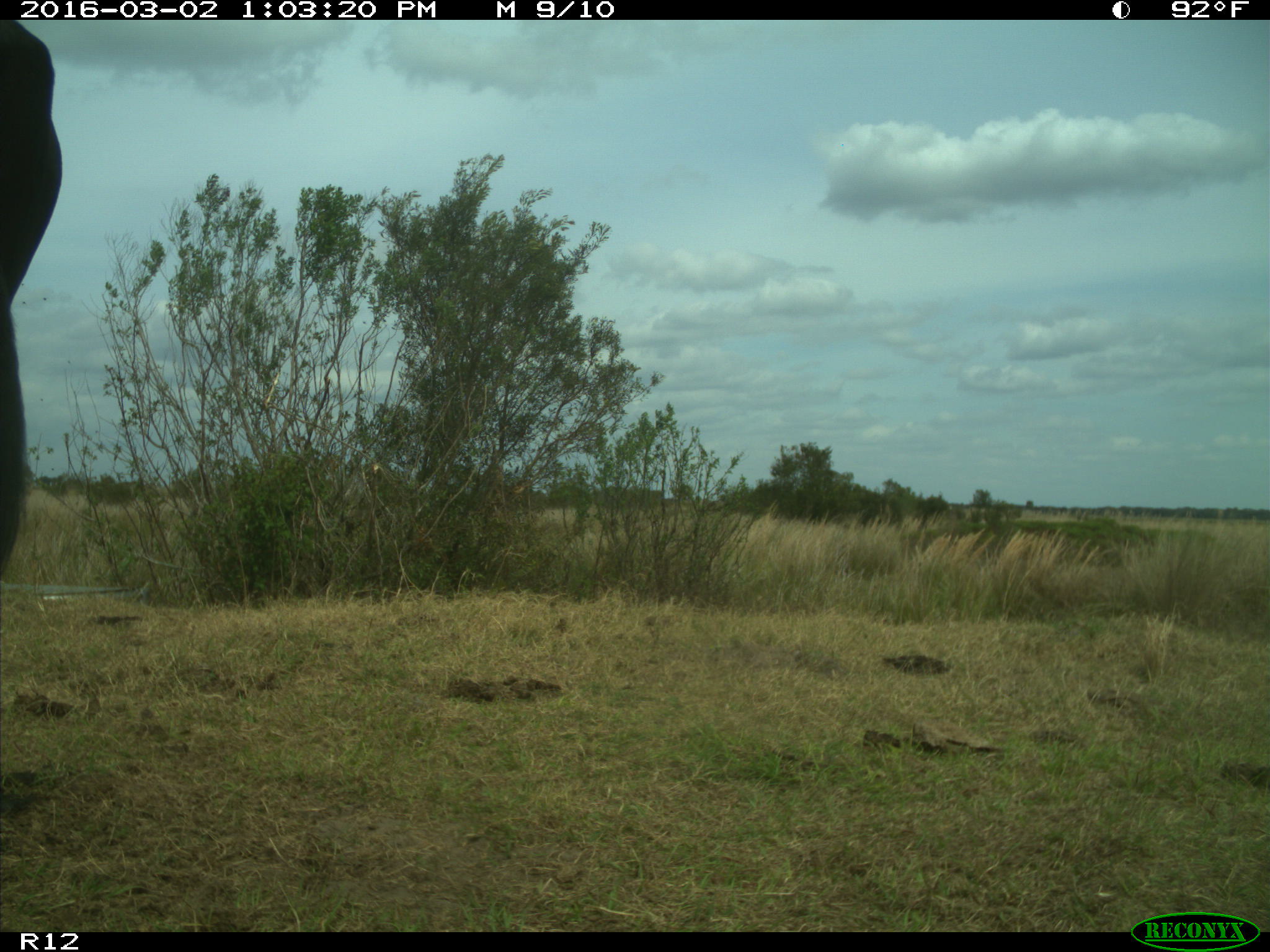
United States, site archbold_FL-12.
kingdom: Animalia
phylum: Chordata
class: Mammalia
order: Artiodactyla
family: Bovidae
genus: Bos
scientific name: Bos taurus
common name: domestic cow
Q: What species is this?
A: Bos taurus (domestic cow).